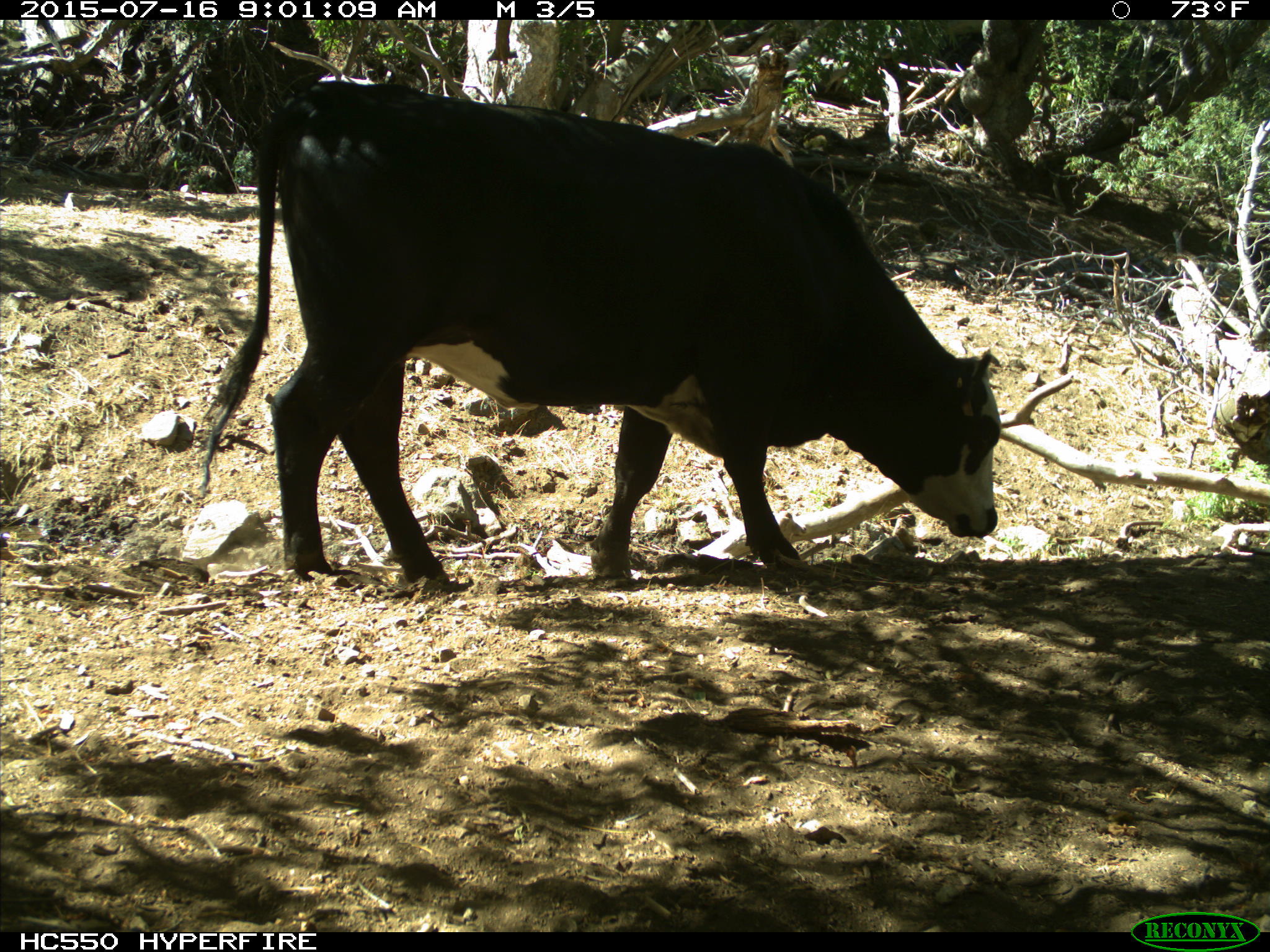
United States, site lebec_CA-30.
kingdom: Animalia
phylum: Chordata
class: Mammalia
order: Artiodactyla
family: Bovidae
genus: Bos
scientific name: Bos taurus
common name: domestic cow